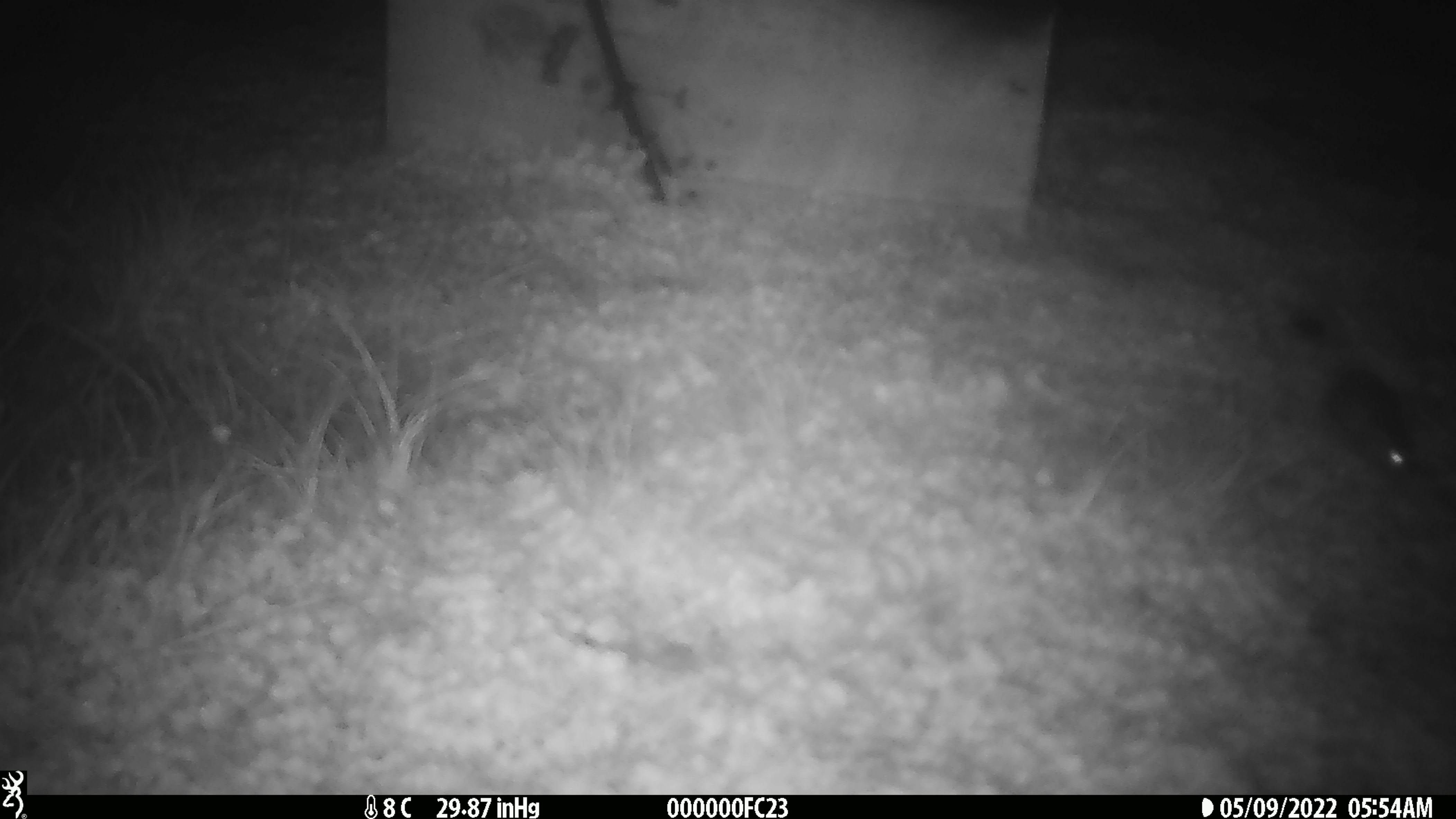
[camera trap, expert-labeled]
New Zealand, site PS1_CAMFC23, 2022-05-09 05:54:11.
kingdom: Animalia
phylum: Chordata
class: Mammalia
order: Rodentia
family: Muridae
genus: Mus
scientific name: Mus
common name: mouse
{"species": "mouse (Mus)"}